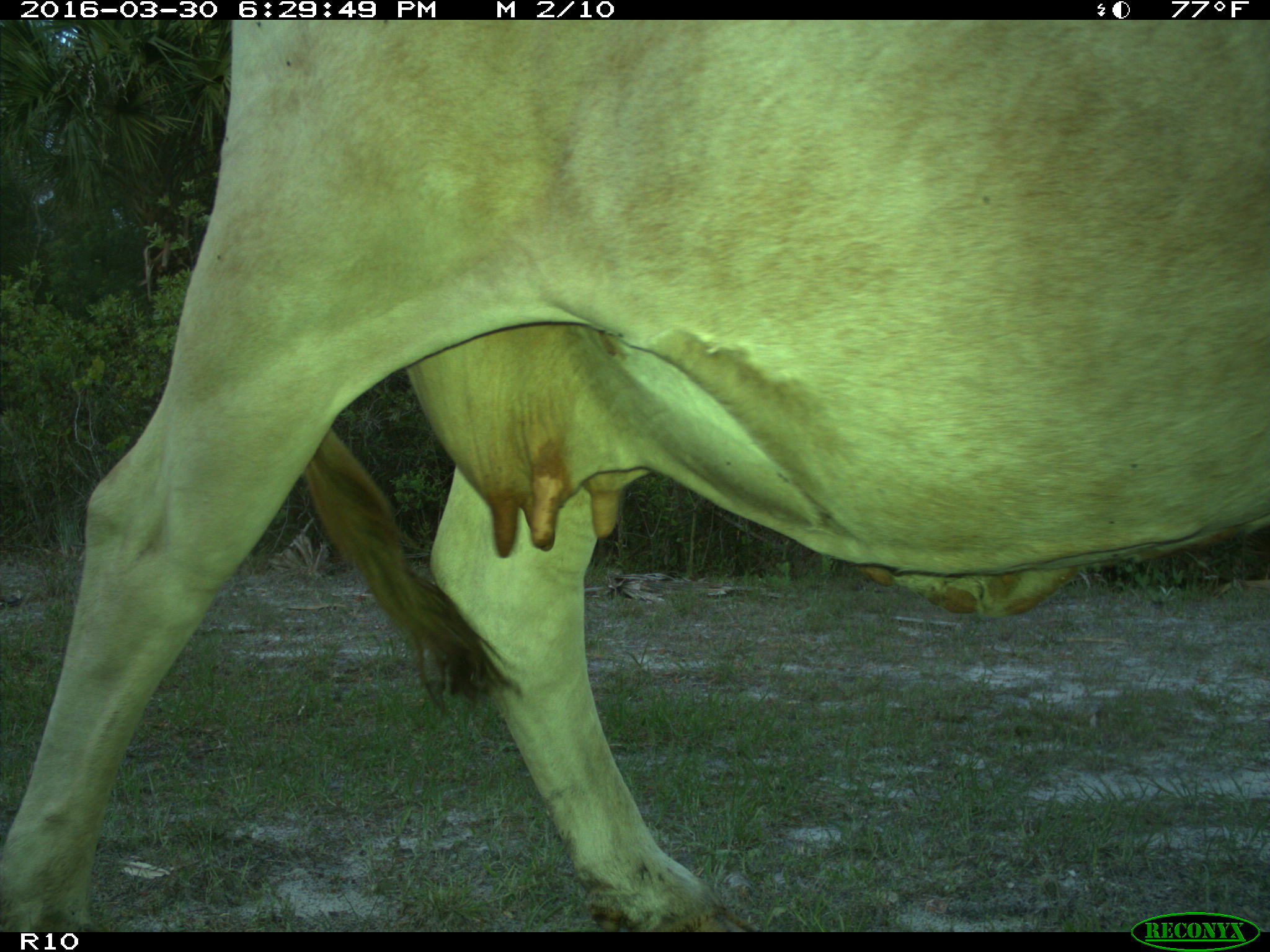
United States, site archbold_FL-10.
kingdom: Animalia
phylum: Chordata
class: Mammalia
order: Artiodactyla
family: Bovidae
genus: Bos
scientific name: Bos taurus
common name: domestic cow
Bos taurus (domestic cow).